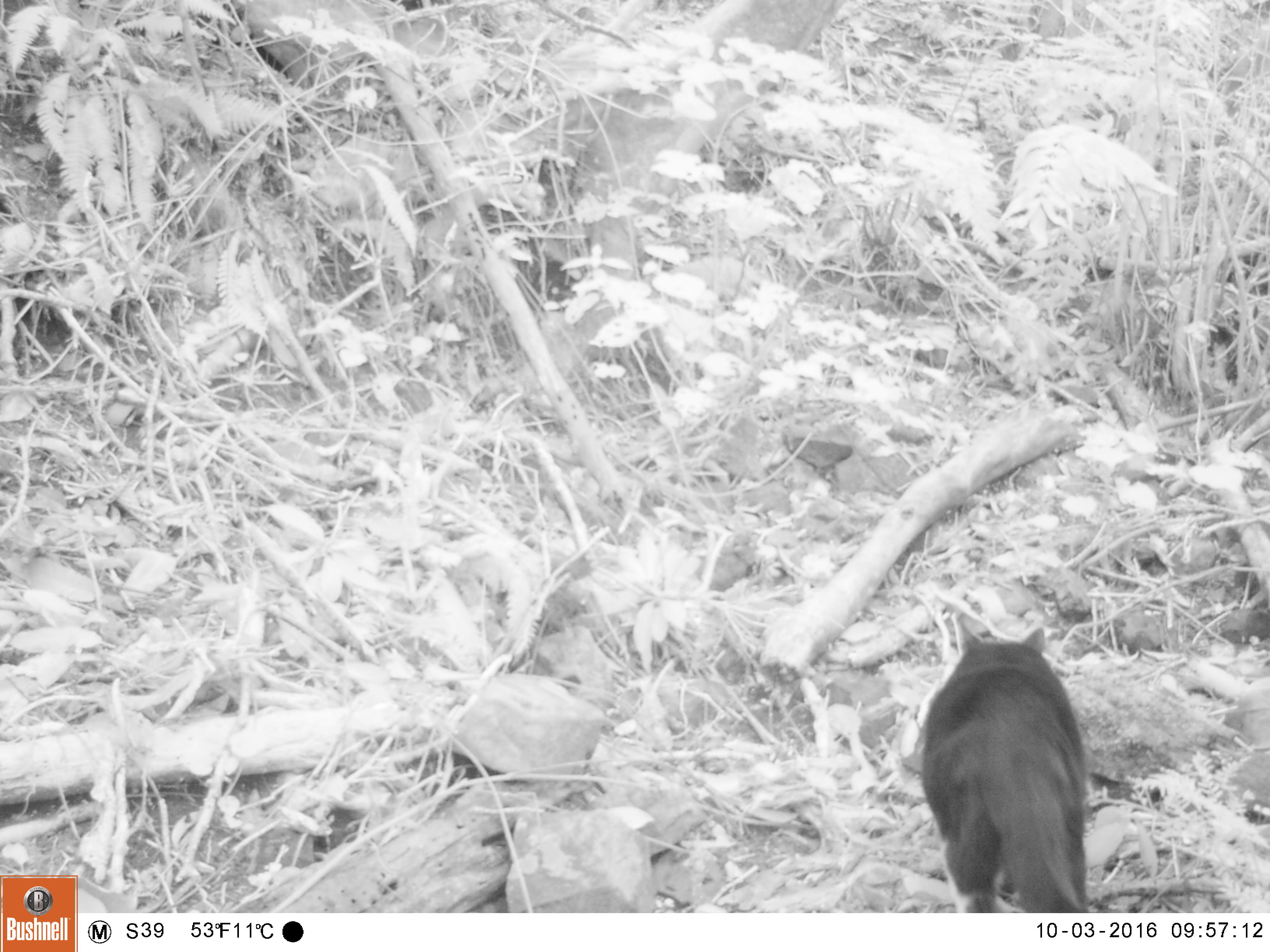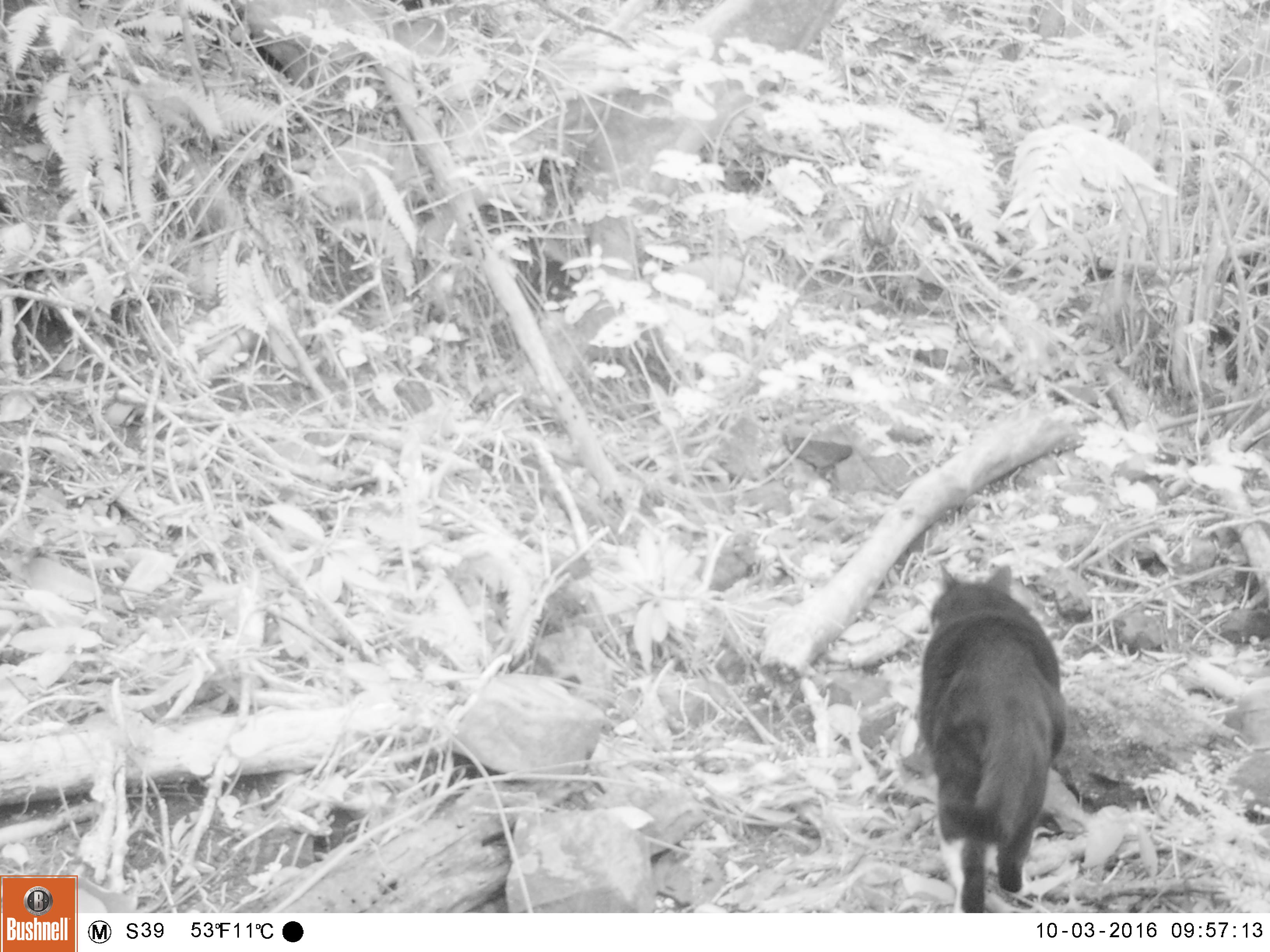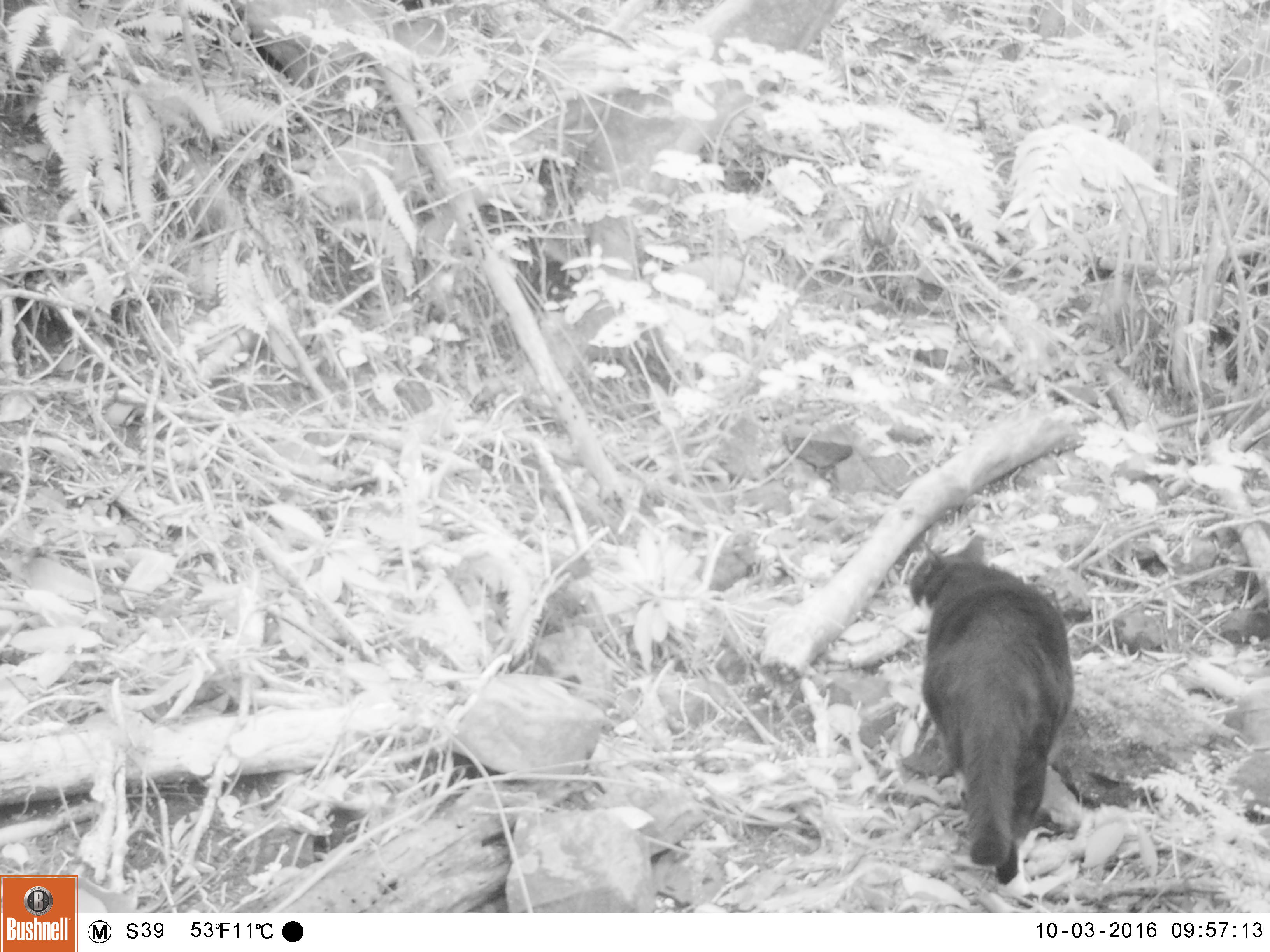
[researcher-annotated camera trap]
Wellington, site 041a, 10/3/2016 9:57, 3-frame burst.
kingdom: Animalia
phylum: Chordata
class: Mammalia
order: Carnivora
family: Felidae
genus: Felis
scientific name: Felis catus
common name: cat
Cat (Felis catus).